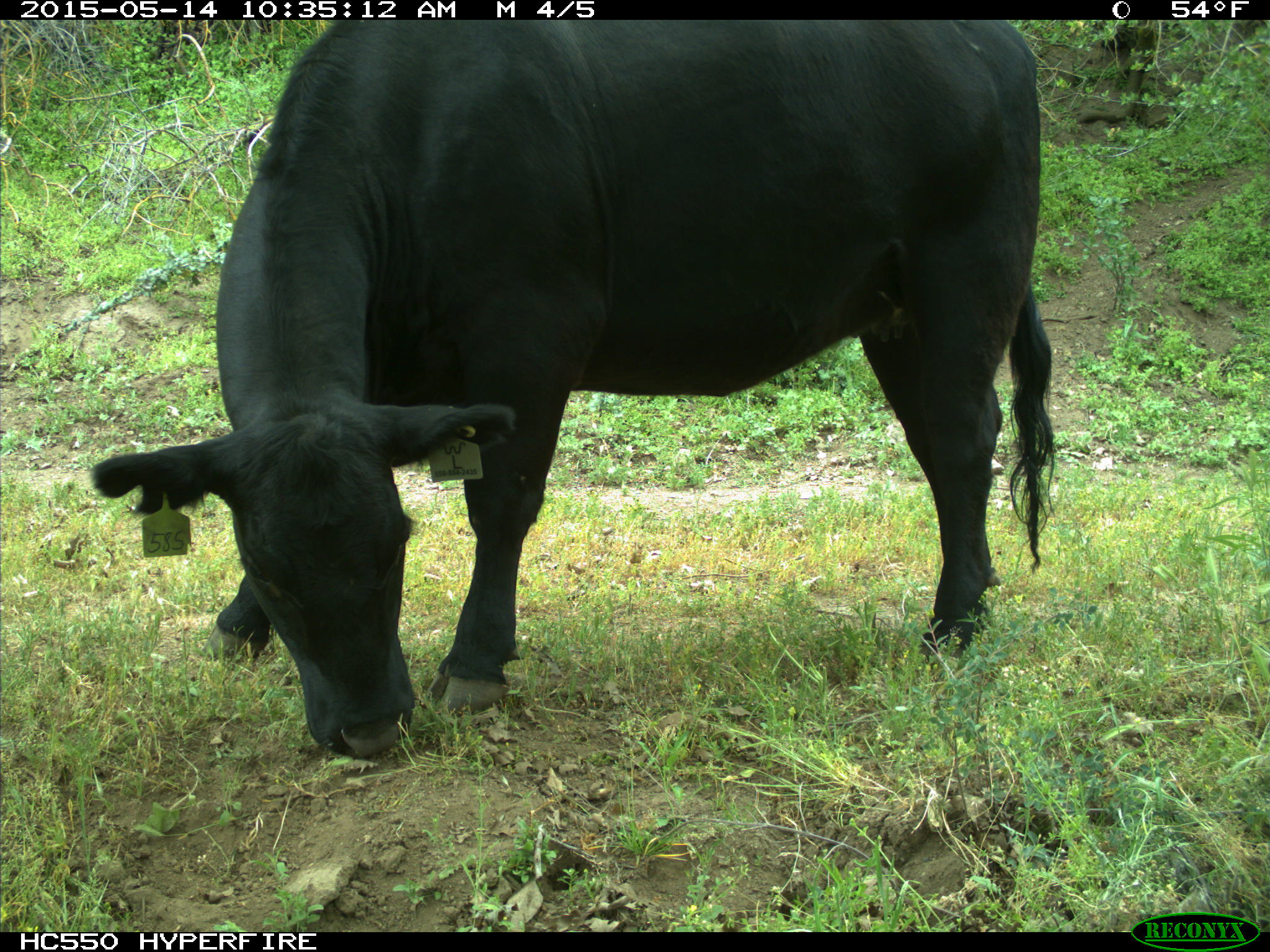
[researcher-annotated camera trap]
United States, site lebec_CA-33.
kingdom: Animalia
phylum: Chordata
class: Mammalia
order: Artiodactyla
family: Bovidae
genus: Bos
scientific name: Bos taurus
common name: domestic cow